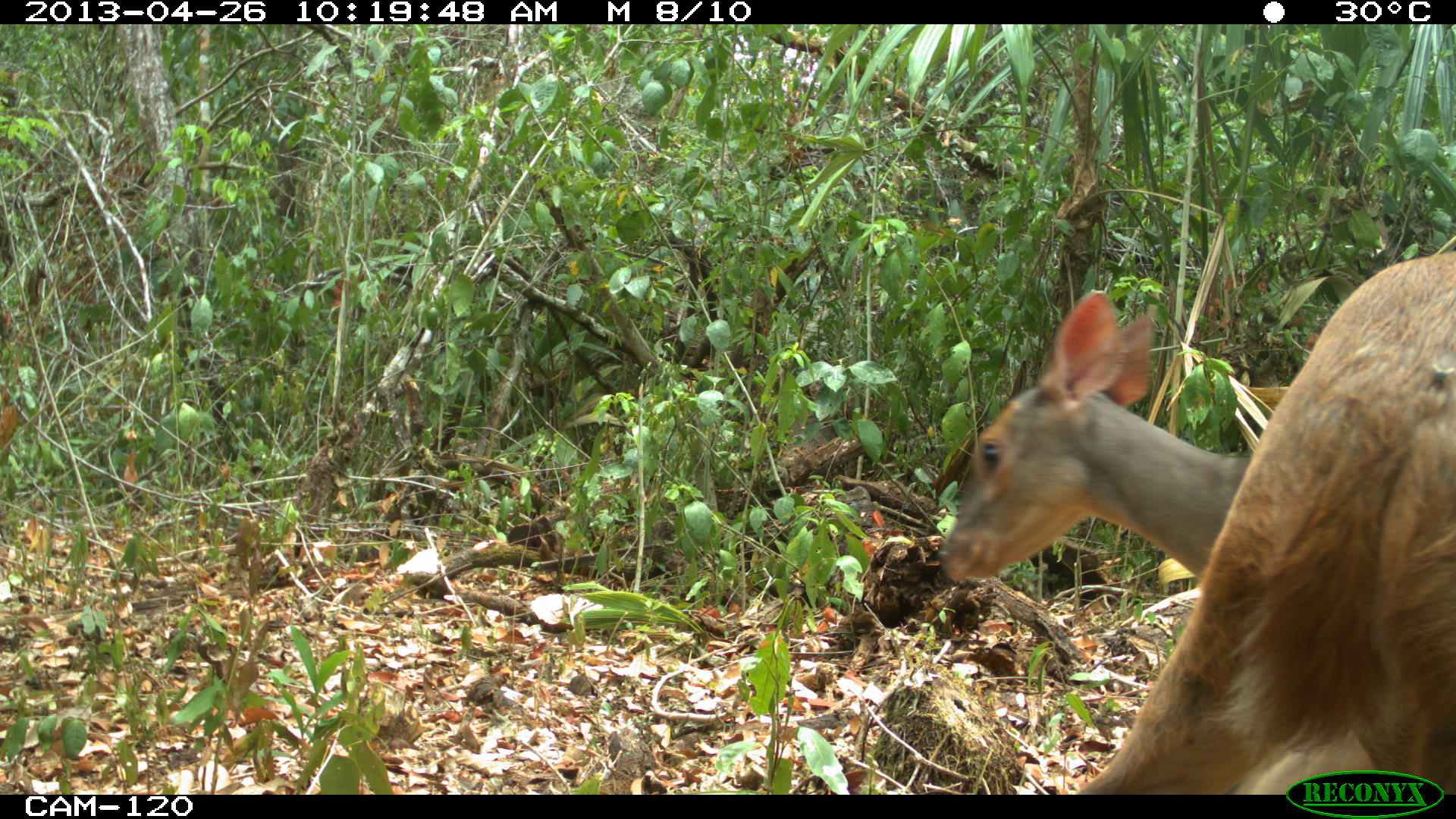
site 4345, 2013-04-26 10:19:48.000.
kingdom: Animalia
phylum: Chordata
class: Mammalia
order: Artiodactyla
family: Cervidae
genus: Mazama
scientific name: Mazama temama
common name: central american red brocket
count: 1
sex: female